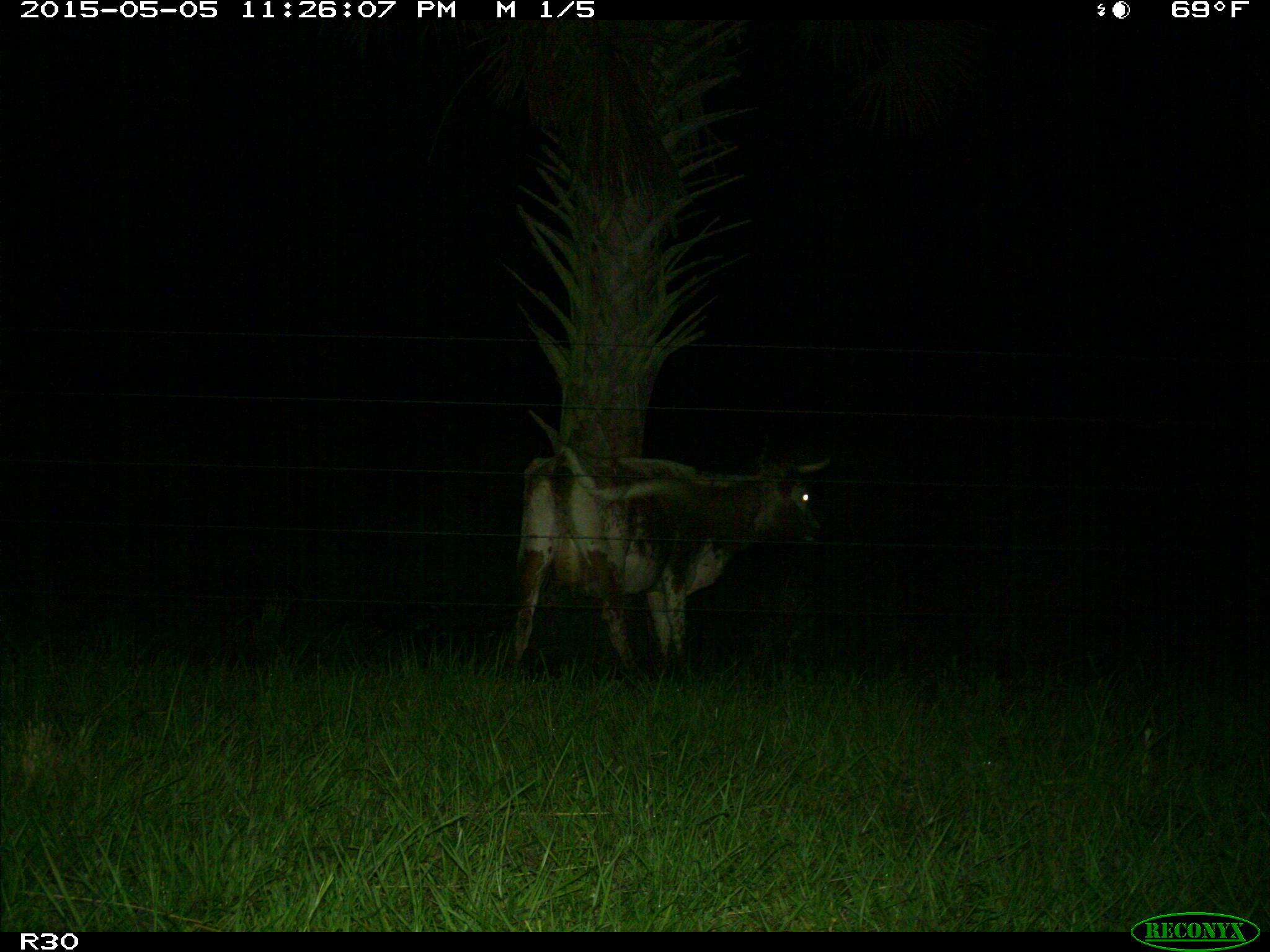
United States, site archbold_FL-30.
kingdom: Animalia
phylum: Chordata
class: Mammalia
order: Artiodactyla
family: Bovidae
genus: Bos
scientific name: Bos taurus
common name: domestic cow